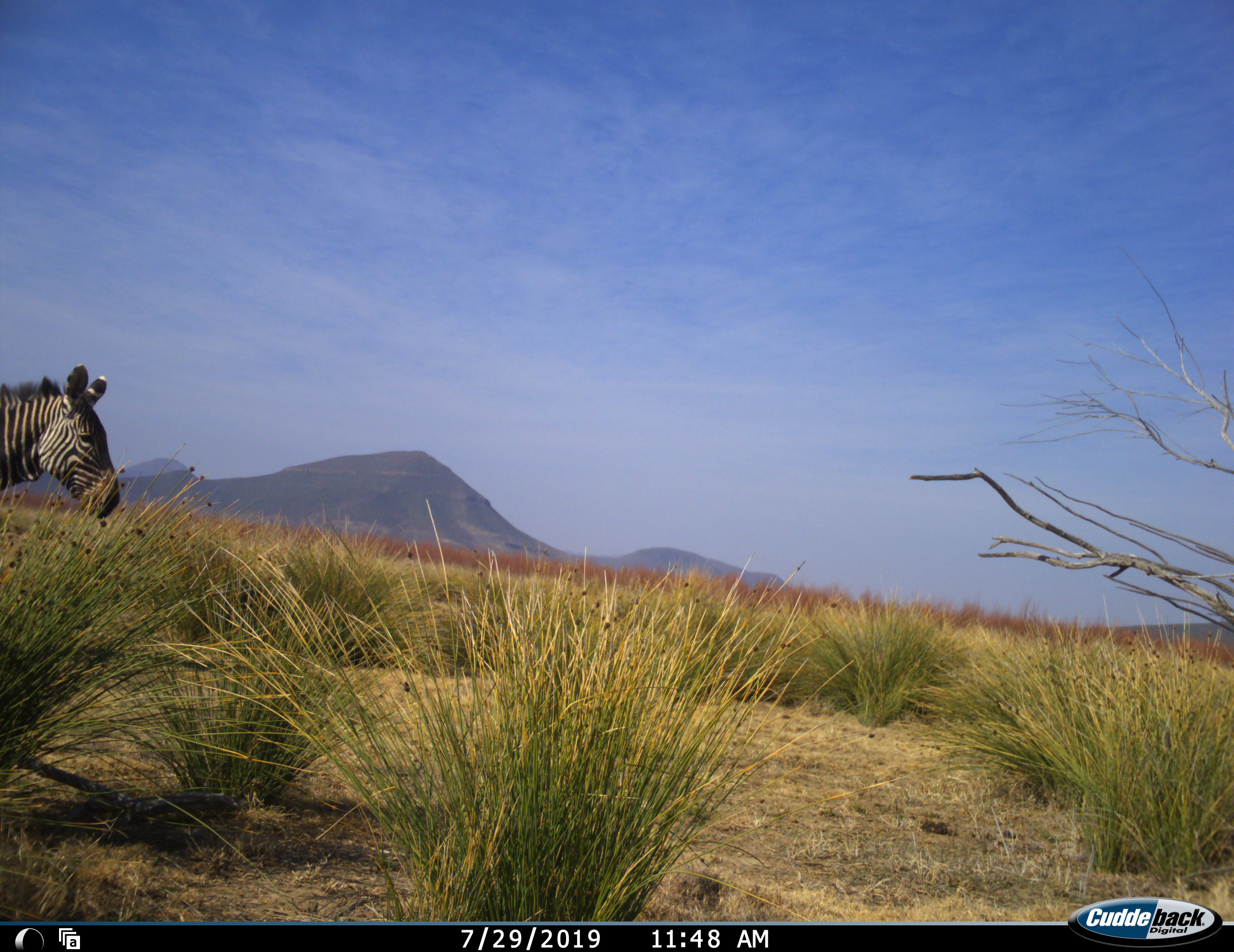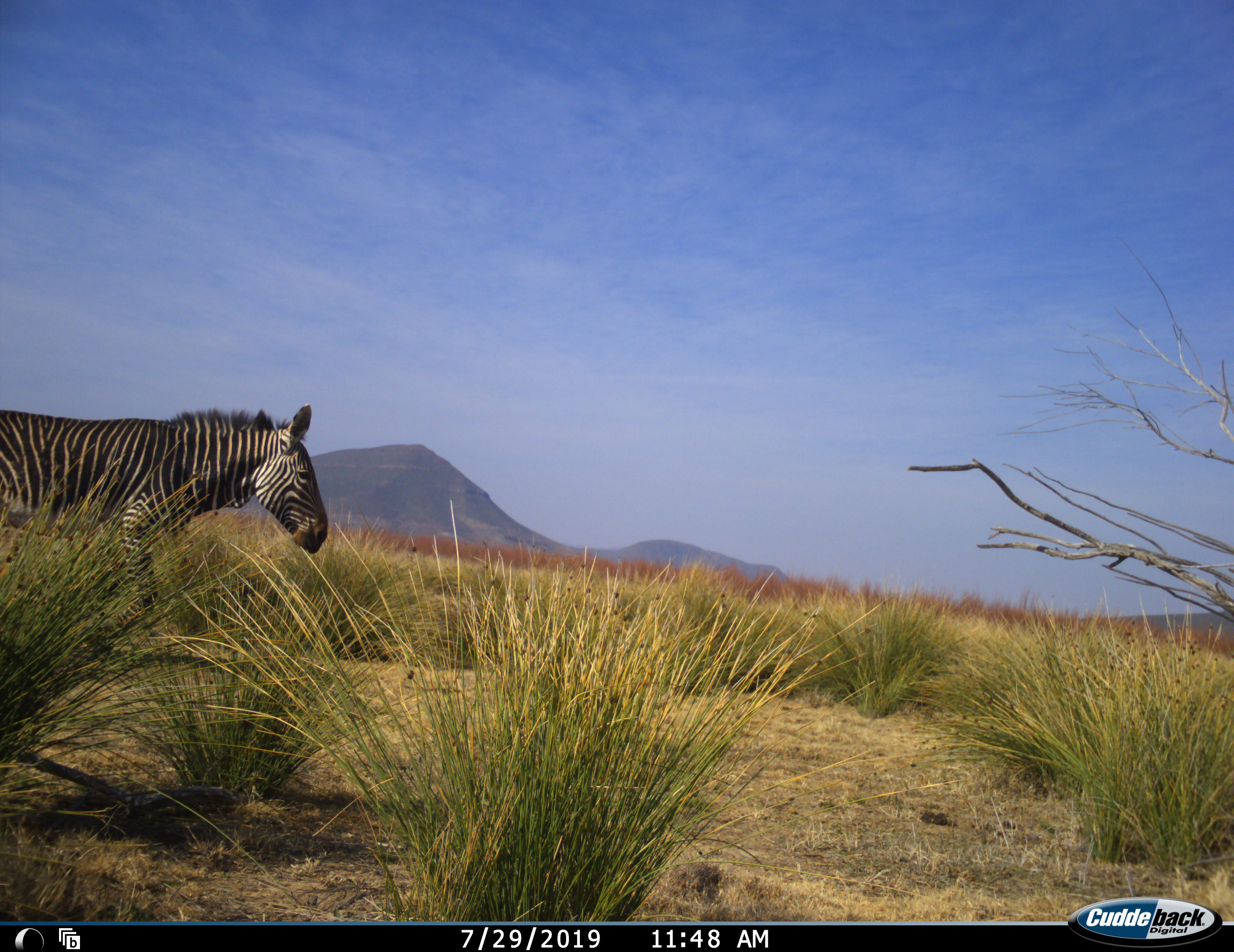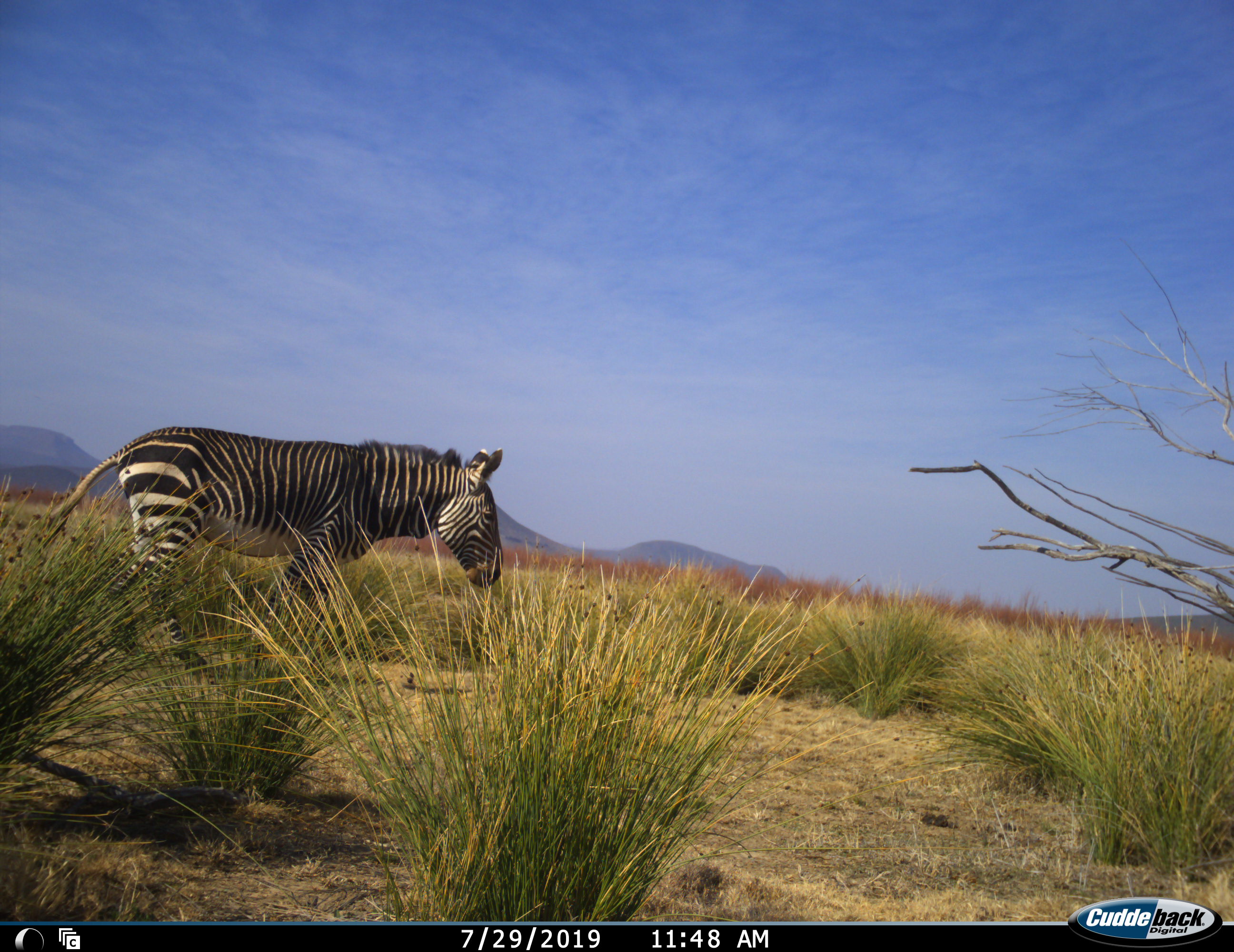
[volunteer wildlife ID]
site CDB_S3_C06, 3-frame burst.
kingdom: Animalia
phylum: Chordata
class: Mammalia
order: Perissodactyla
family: Equidae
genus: Equus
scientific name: Equus zebra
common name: mountain zebra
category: zebramountain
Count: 1.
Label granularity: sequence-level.